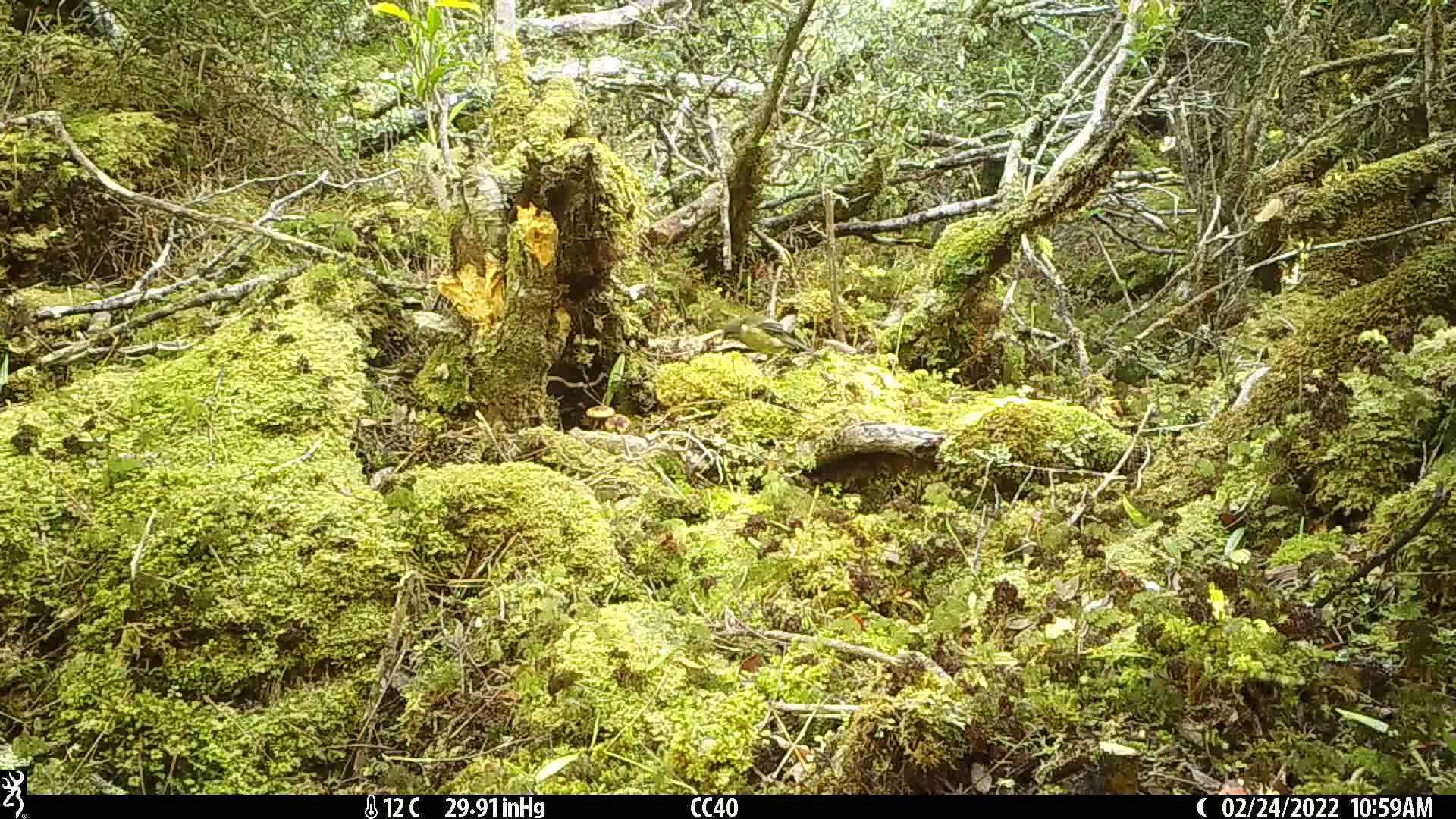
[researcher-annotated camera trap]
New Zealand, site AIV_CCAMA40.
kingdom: Animalia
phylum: Chordata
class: Aves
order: Passeriformes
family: Meliphagidae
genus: Anthornis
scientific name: Anthornis melanura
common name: new zealand bellbird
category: bellbird